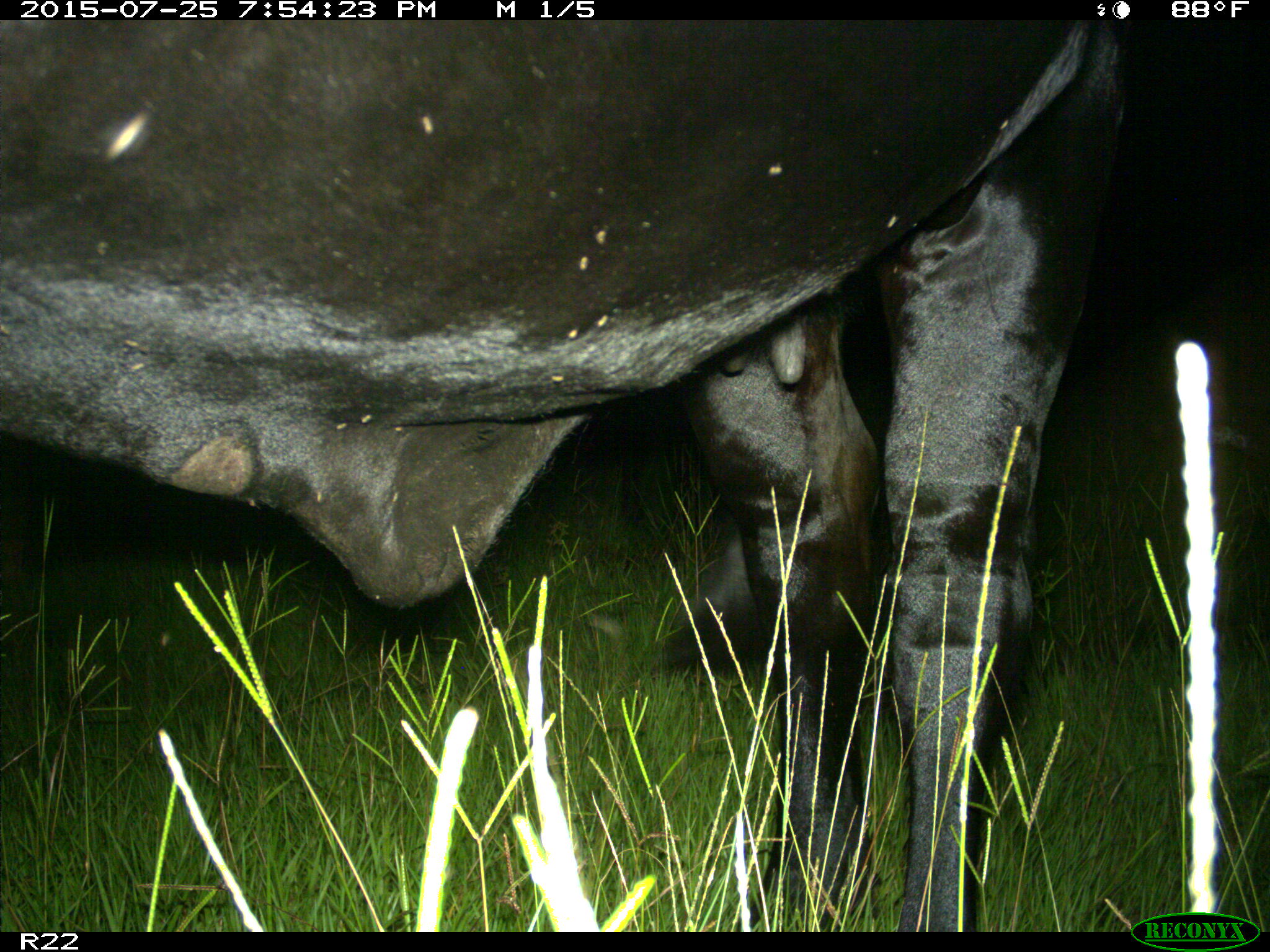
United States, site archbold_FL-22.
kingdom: Animalia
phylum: Chordata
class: Mammalia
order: Artiodactyla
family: Bovidae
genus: Bos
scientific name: Bos taurus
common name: domestic cow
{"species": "Bos taurus (domestic cow)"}